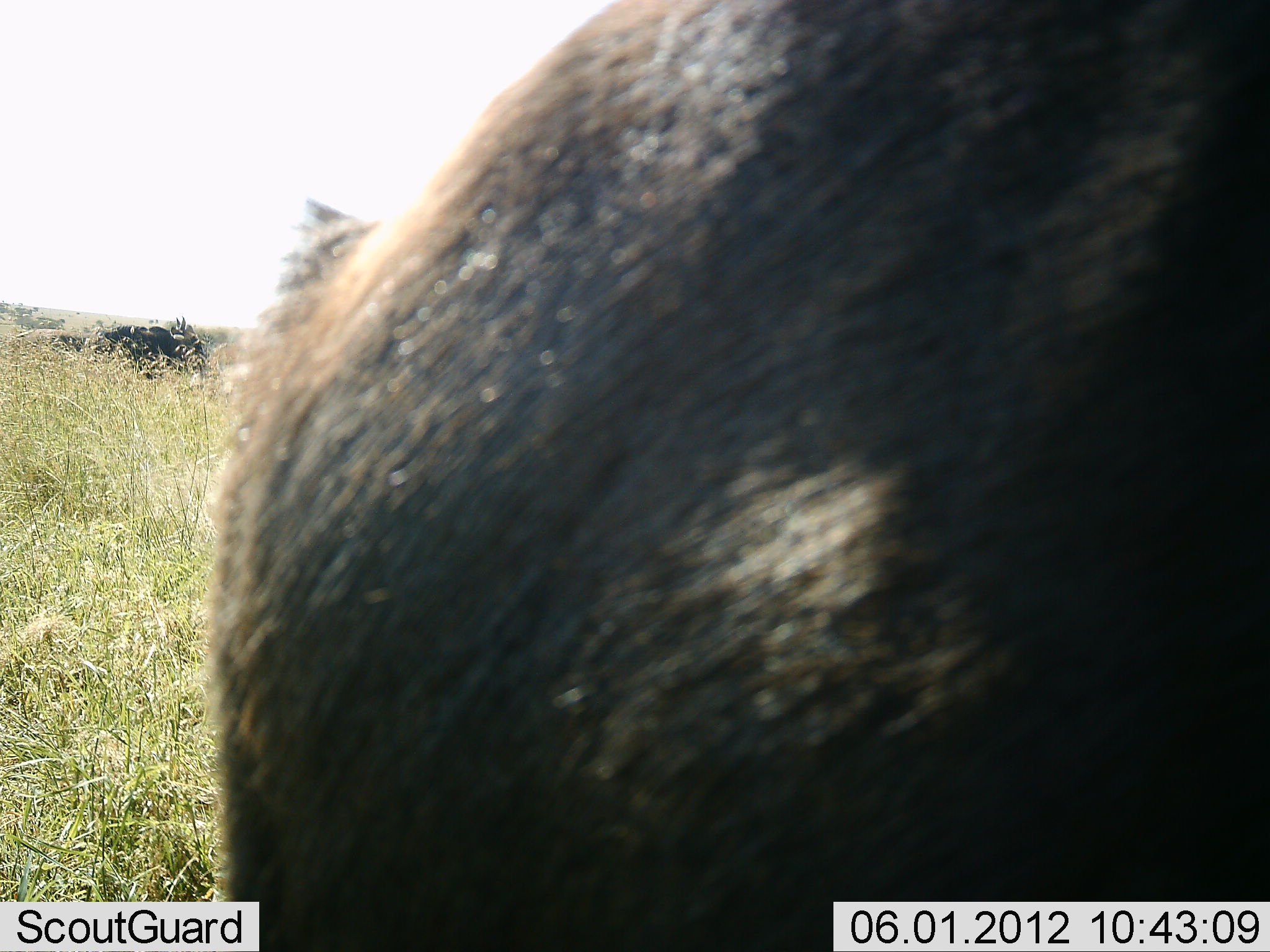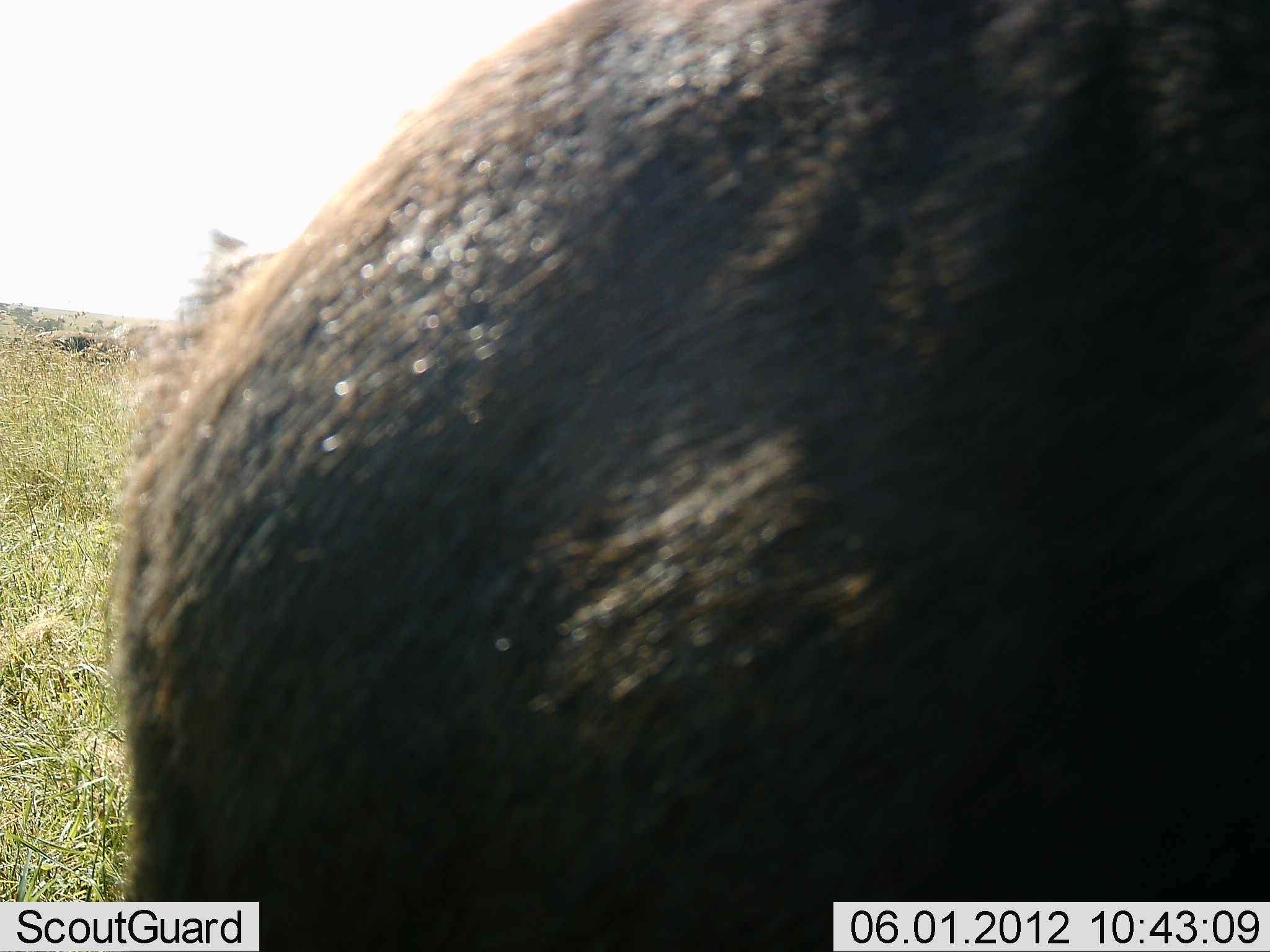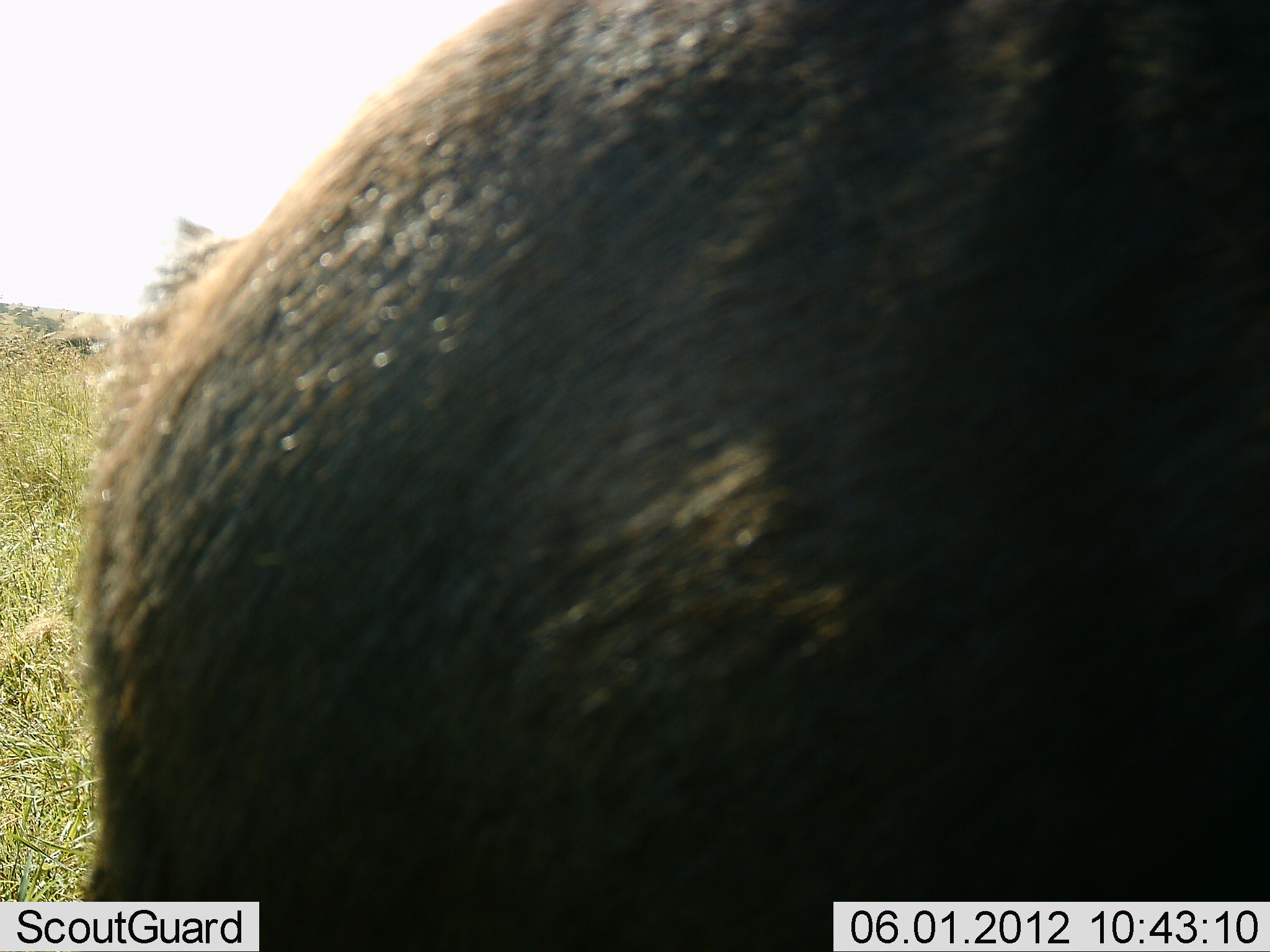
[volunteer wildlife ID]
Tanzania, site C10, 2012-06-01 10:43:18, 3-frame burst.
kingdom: Animalia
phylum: Chordata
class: Mammalia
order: Artiodactyla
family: Bovidae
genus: Connochaetes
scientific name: Connochaetes taurinus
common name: blue wildebeest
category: wildebeest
Wildebeest (blue wildebeest) (Connochaetes taurinus), count 2. Behavior (volunteer vote fractions): standing 67%, resting 0%, moving 33%, interacting 11%. Young present (vote fraction): 0%. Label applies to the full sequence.